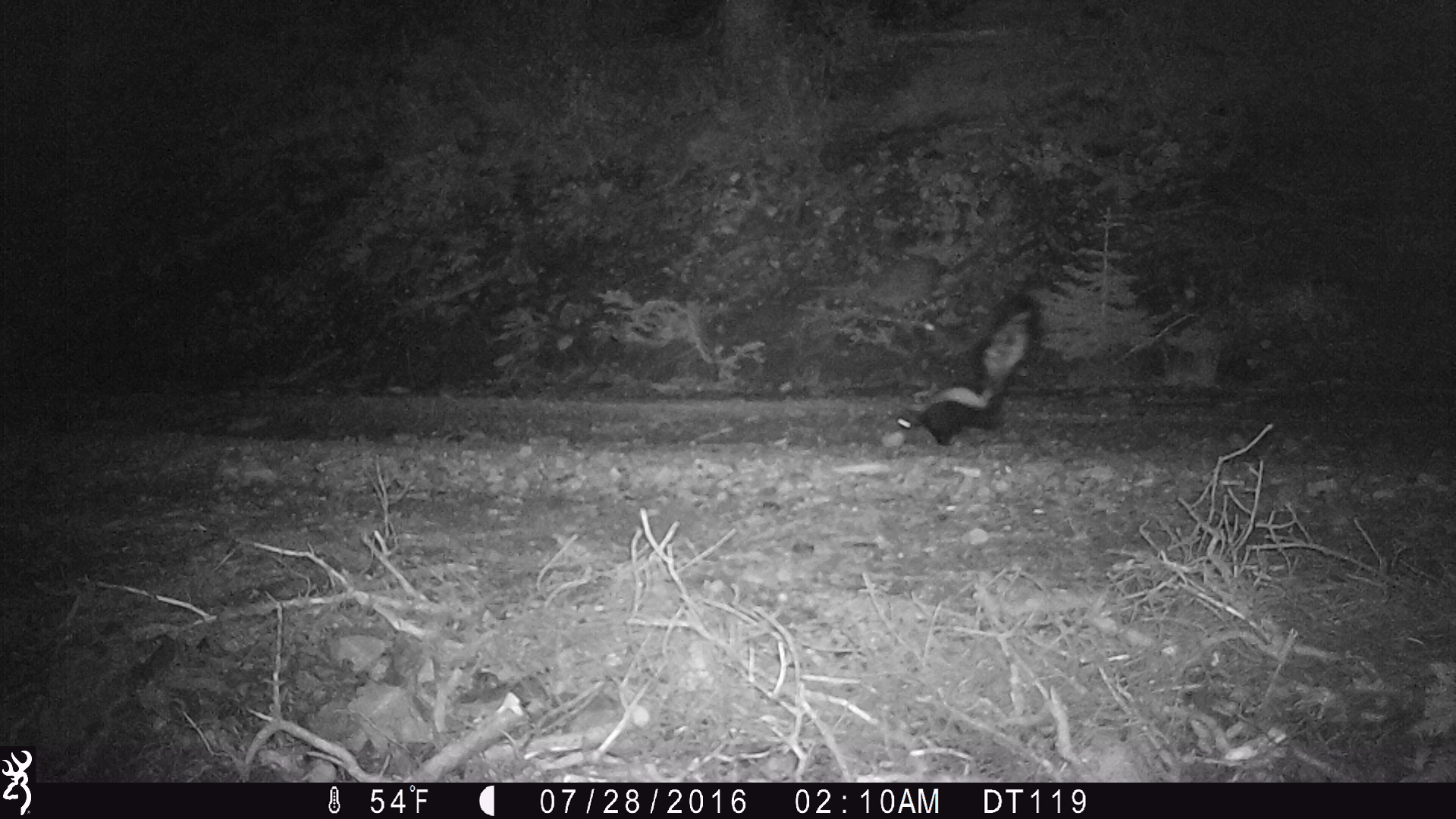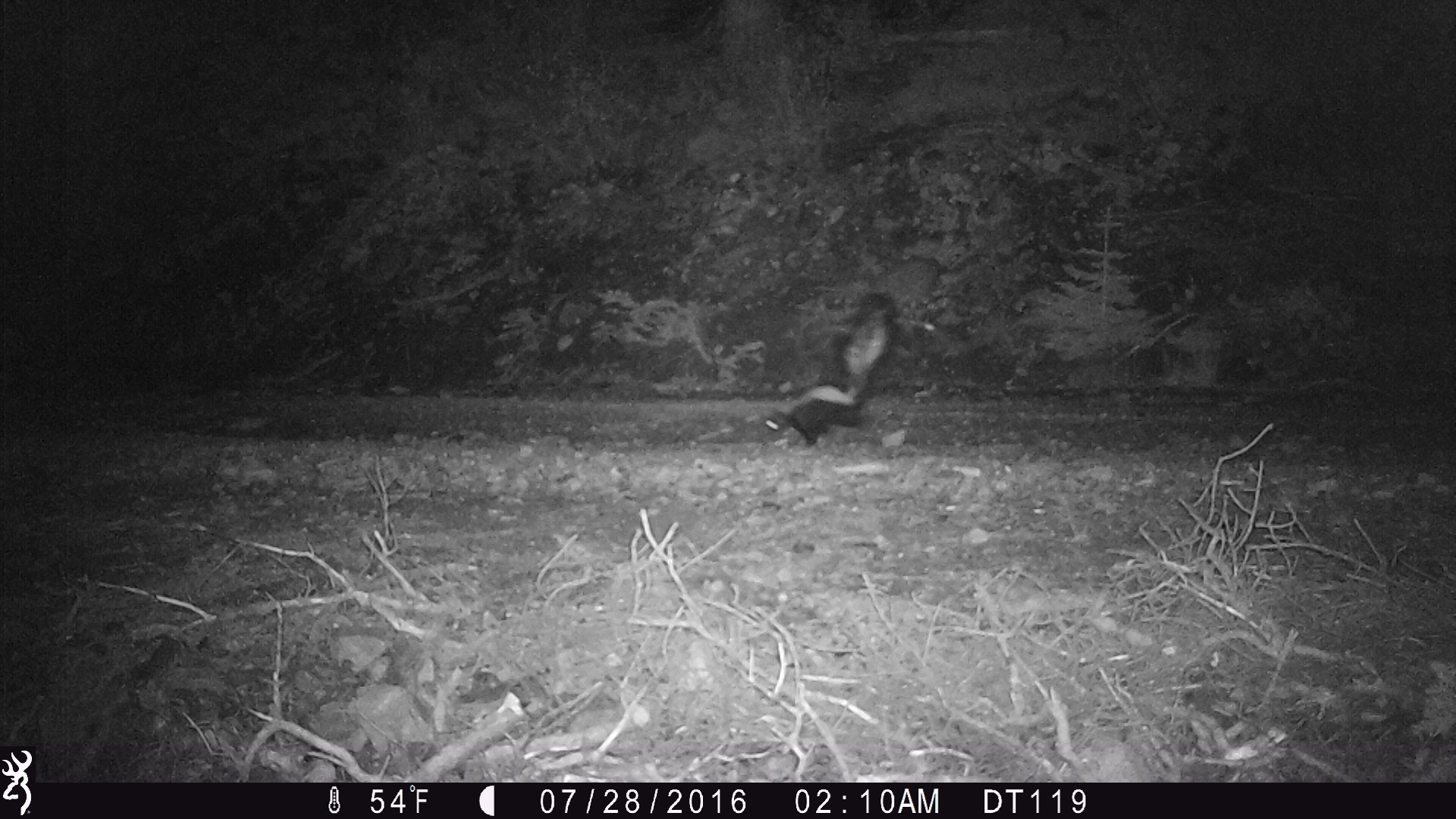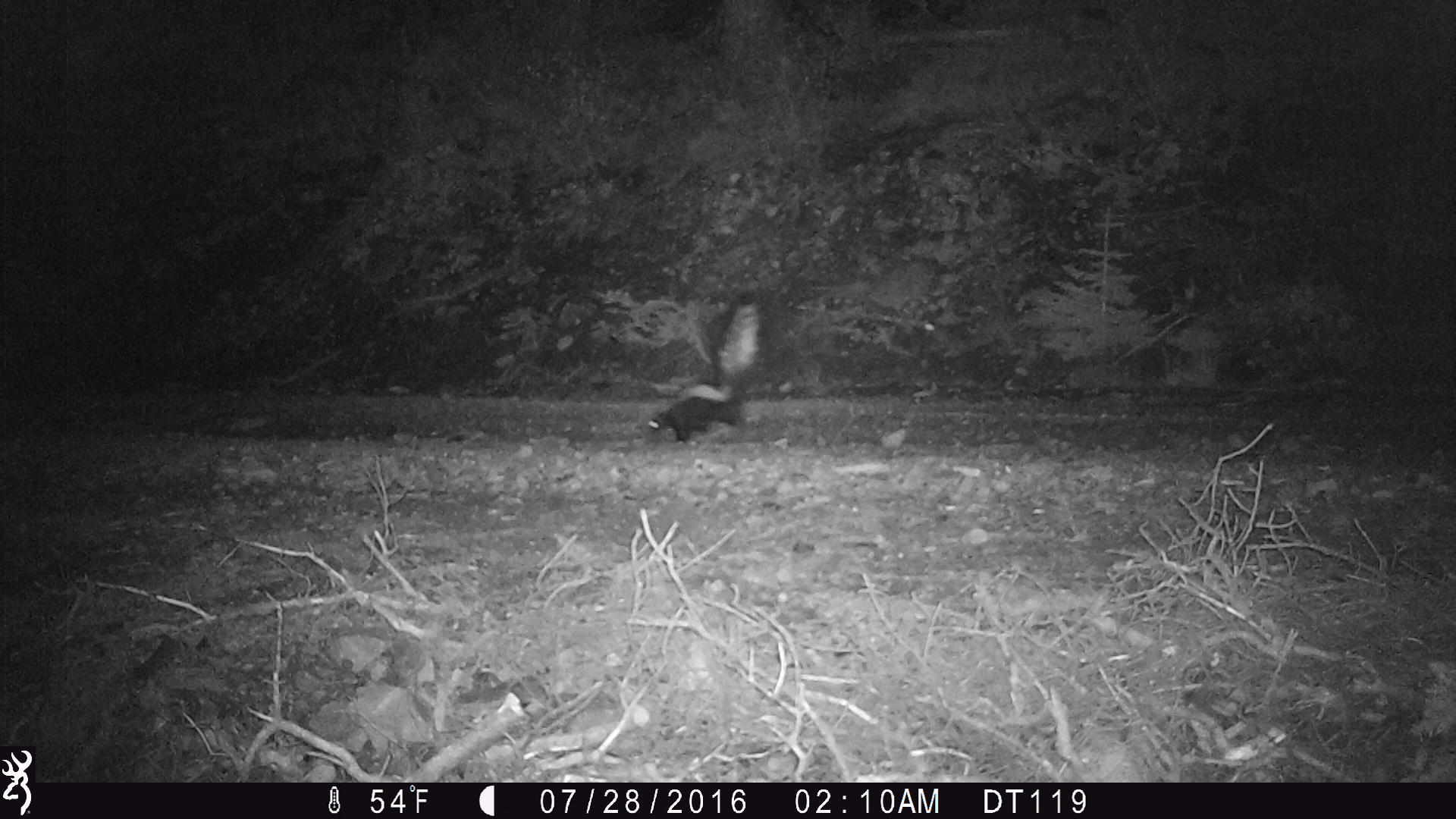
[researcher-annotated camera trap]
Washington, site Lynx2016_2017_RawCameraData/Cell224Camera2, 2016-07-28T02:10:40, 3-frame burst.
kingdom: Animalia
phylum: Chordata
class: Mammalia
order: Carnivora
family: Mephitidae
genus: Mephitis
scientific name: Mephitis mephitis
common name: striped skunk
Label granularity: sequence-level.